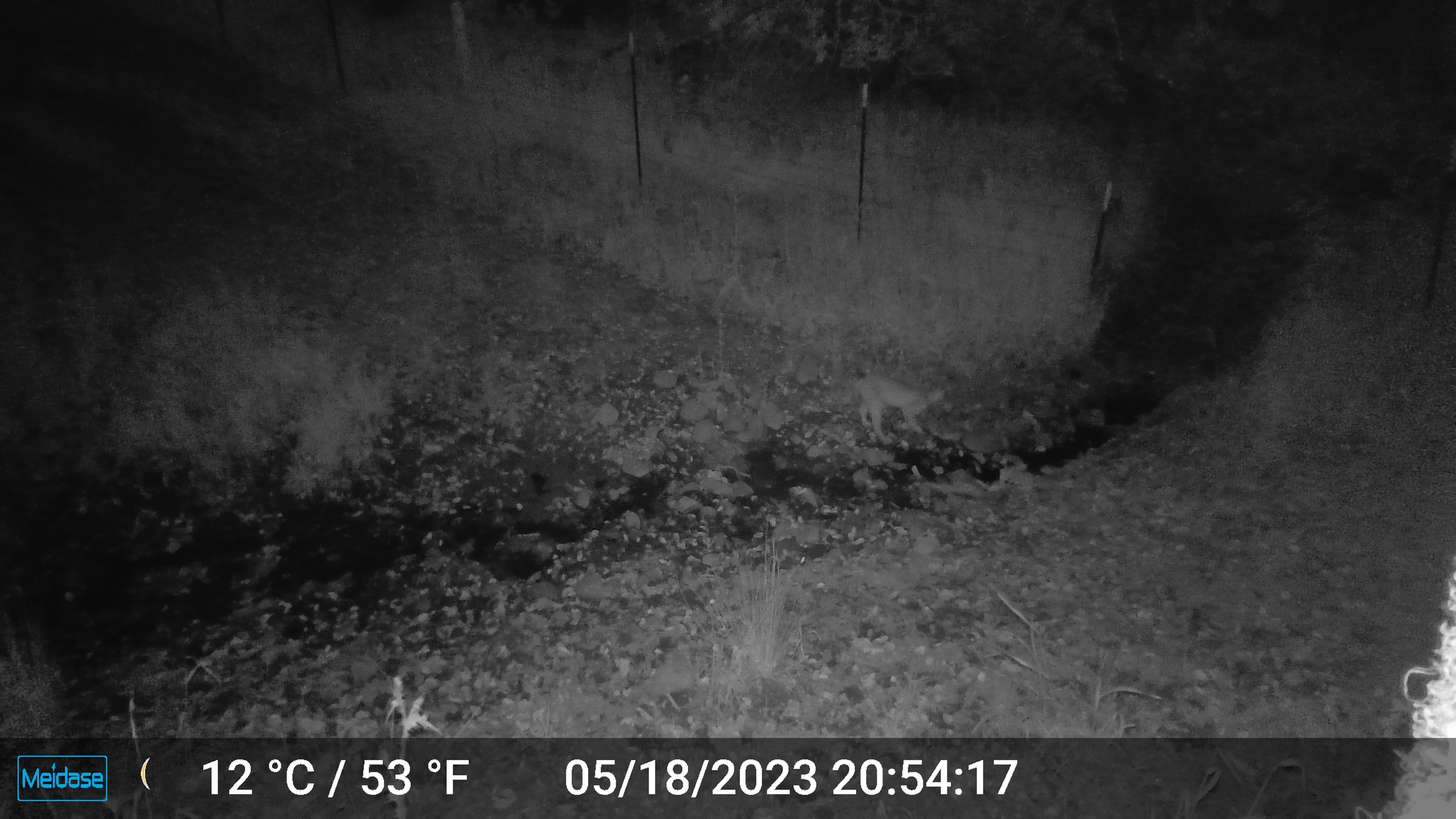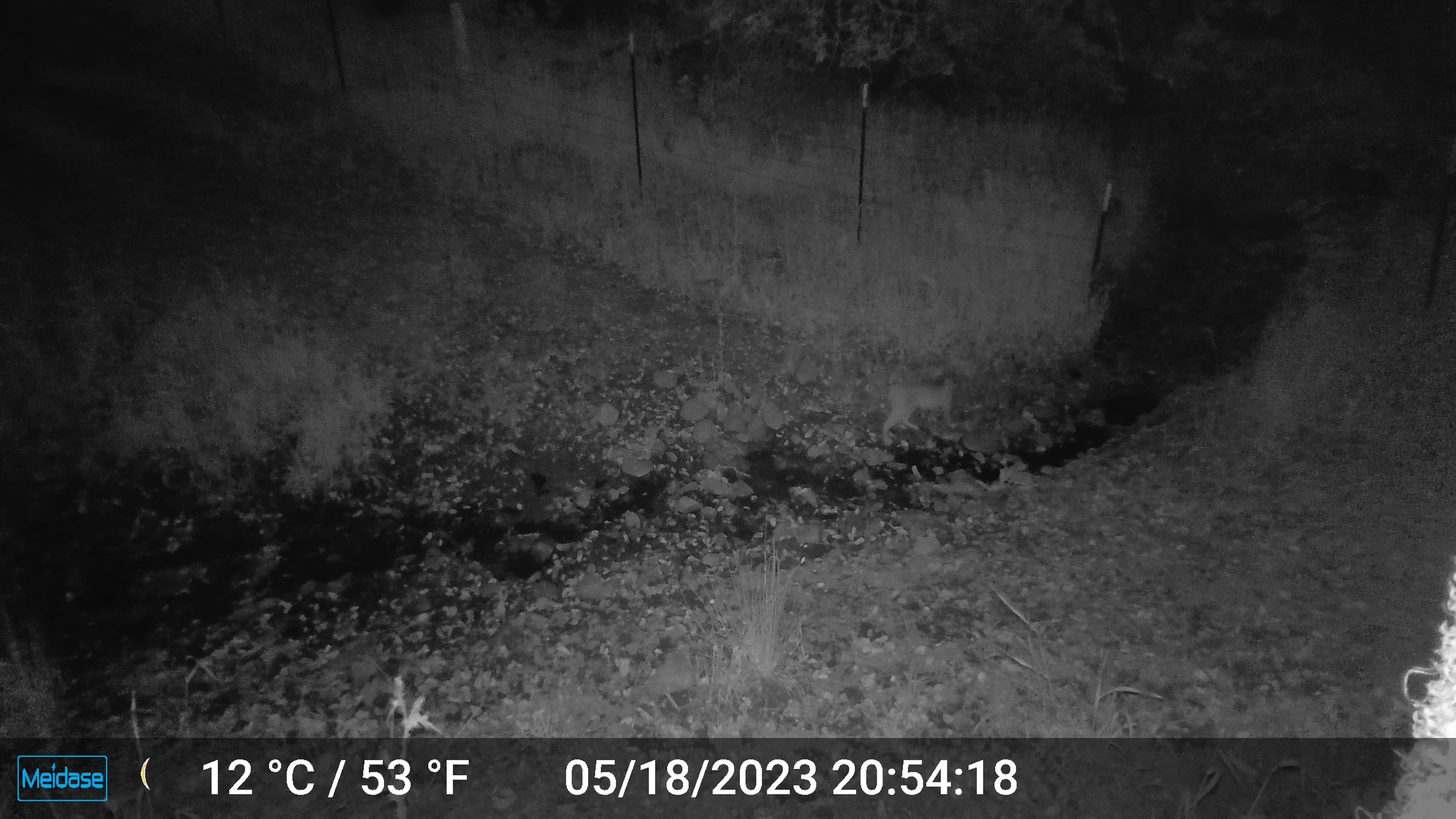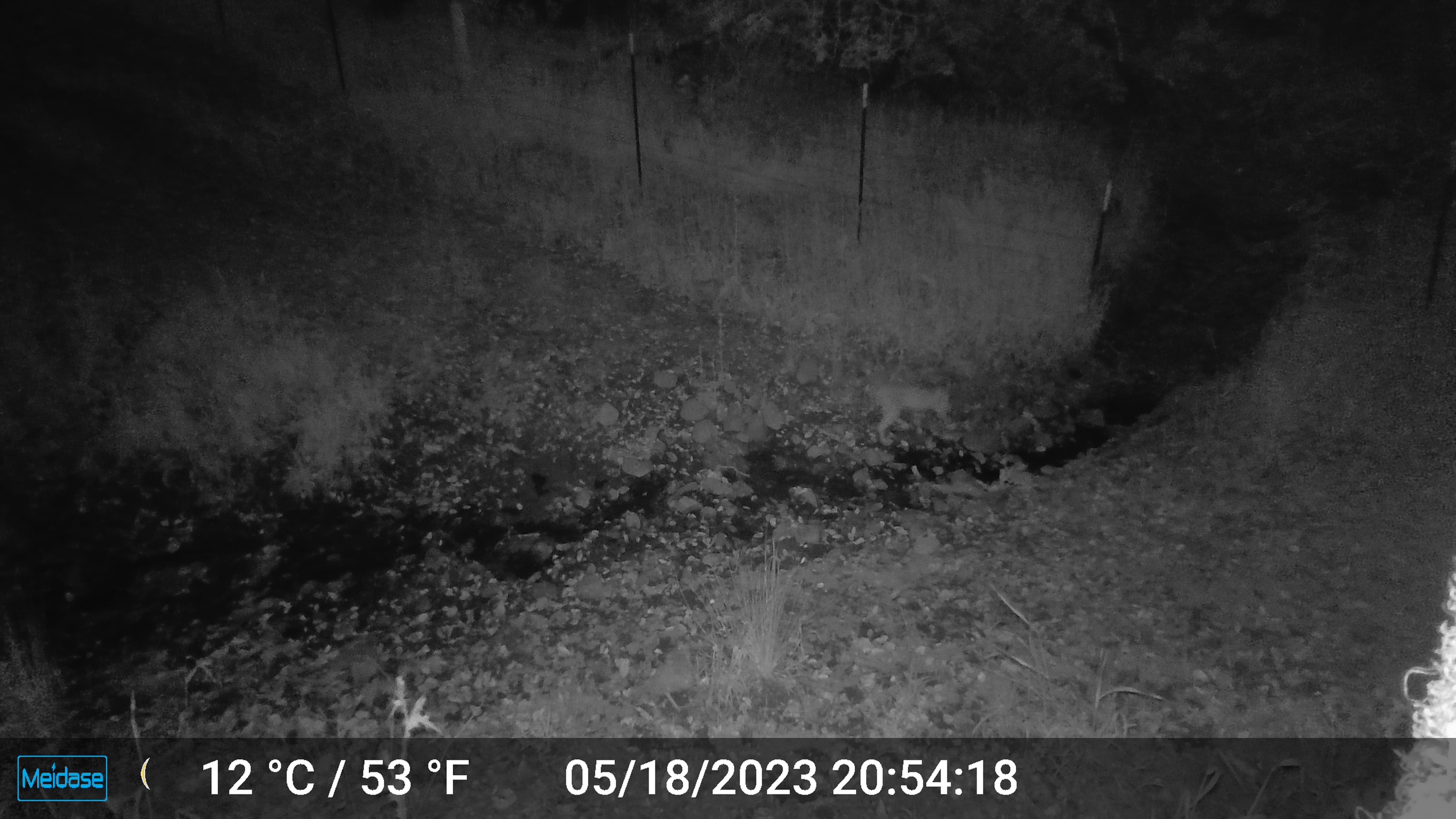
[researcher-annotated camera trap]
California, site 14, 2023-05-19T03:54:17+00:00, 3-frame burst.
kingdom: Animalia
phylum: Chordata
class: Mammalia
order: Carnivora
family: Felidae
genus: Lynx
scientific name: Lynx rufus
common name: bobcat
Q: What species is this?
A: Bobcat (Lynx rufus).